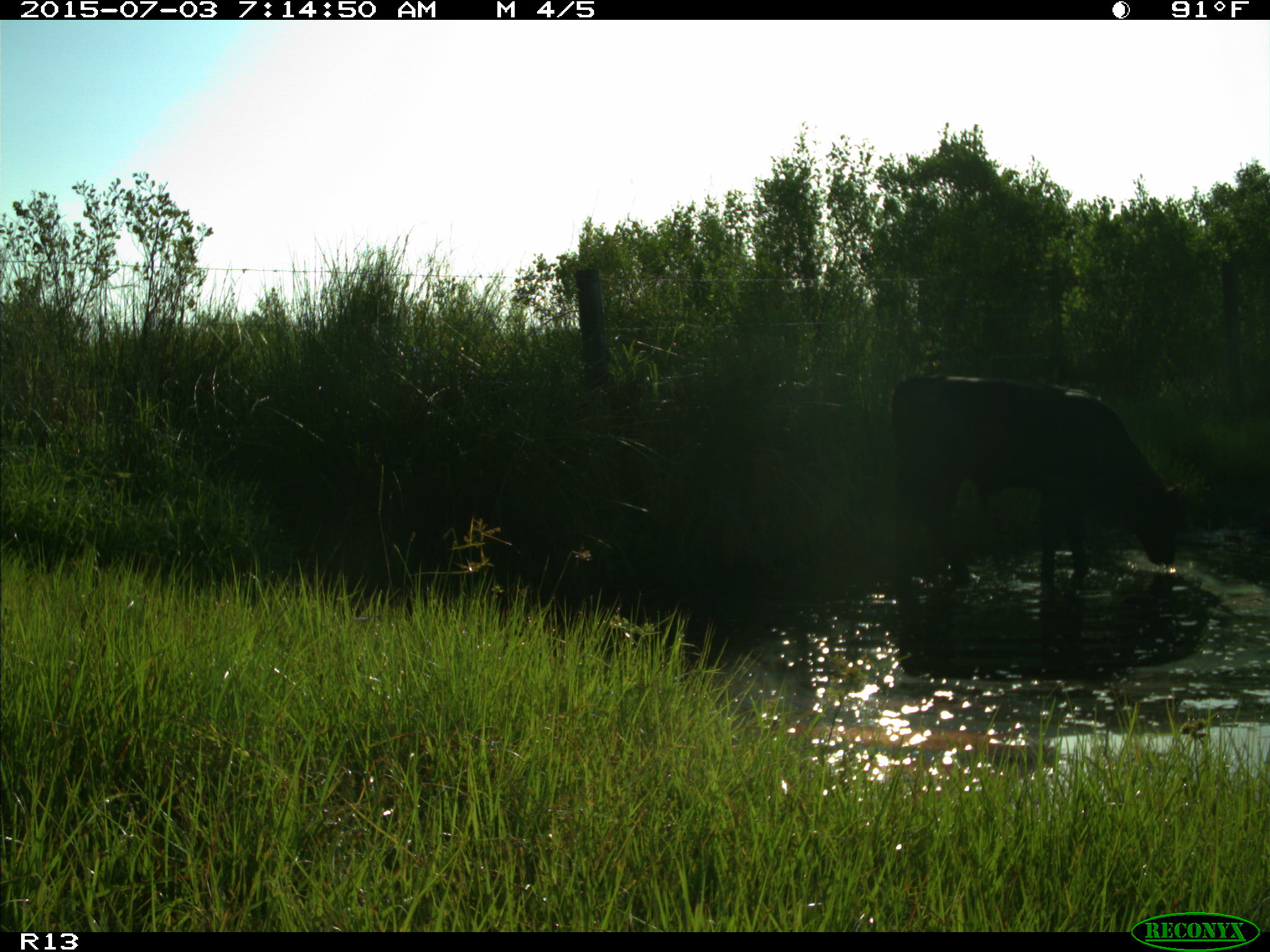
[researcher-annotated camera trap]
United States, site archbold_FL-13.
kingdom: Animalia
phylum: Chordata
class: Mammalia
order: Artiodactyla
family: Bovidae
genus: Bos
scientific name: Bos taurus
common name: domestic cow